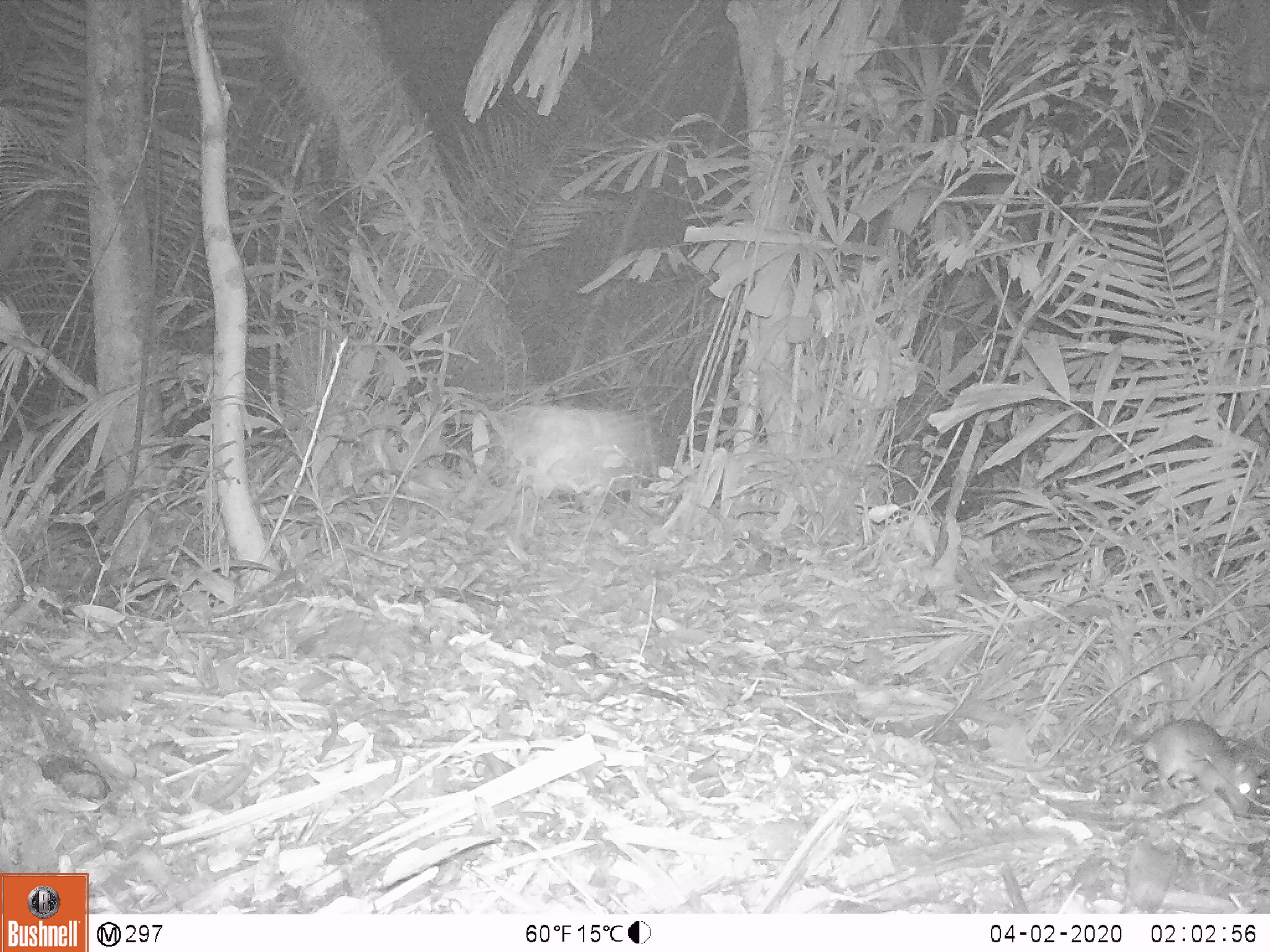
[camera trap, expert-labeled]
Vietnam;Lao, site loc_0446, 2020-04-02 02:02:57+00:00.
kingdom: Animalia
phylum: Chordata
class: Mammalia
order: Rodentia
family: Muridae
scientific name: Muridae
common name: old-world mice and rats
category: unidentified murid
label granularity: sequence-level